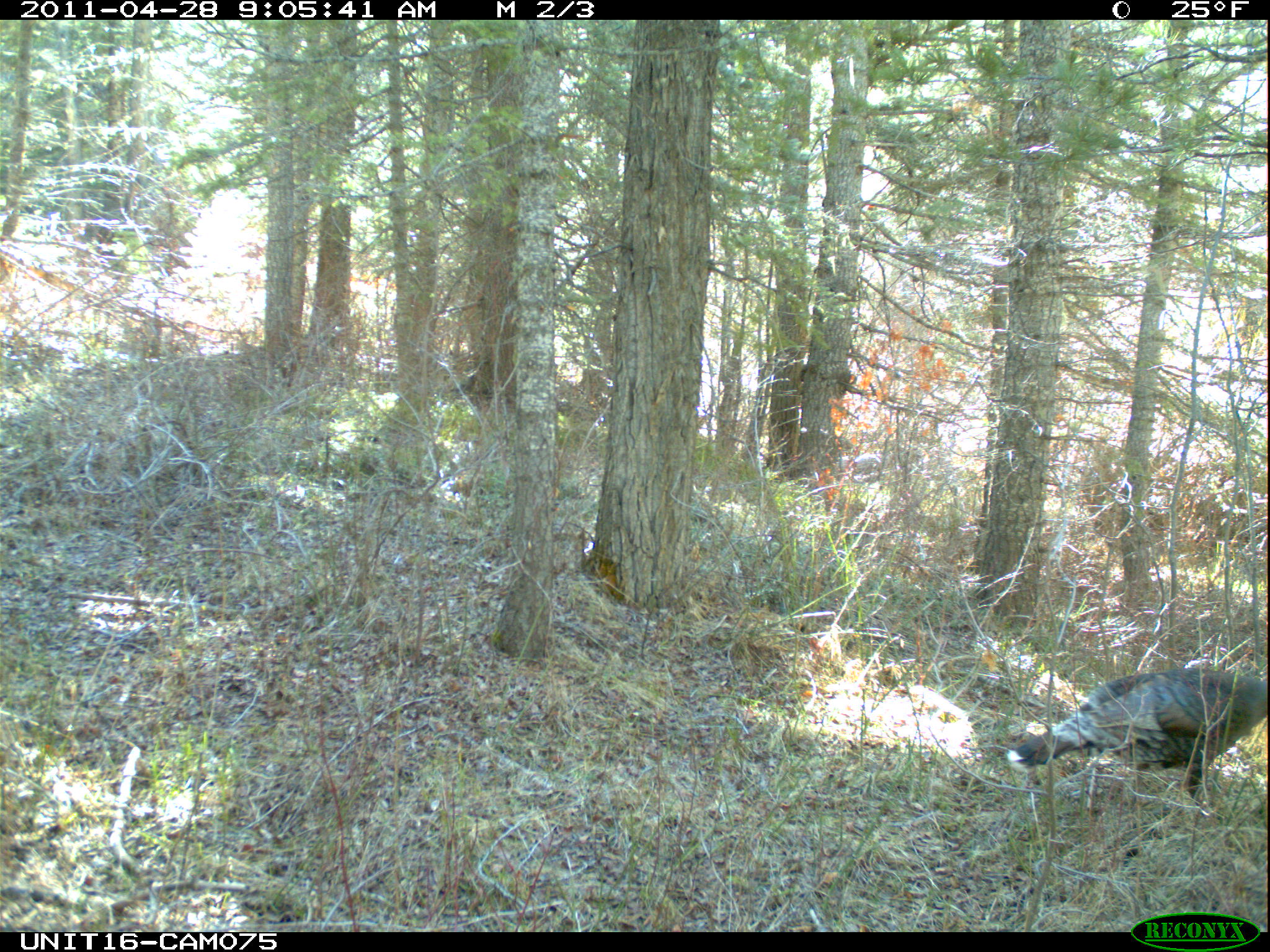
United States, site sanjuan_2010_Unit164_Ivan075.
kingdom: Animalia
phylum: Chordata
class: Aves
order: Galliformes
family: Phasianidae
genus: Meleagris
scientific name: Meleagris gallopavo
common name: wild turkey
Meleagris gallopavo (wild turkey).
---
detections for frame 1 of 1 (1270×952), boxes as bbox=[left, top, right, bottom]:
animal: bbox=[1007, 671, 1268, 823]